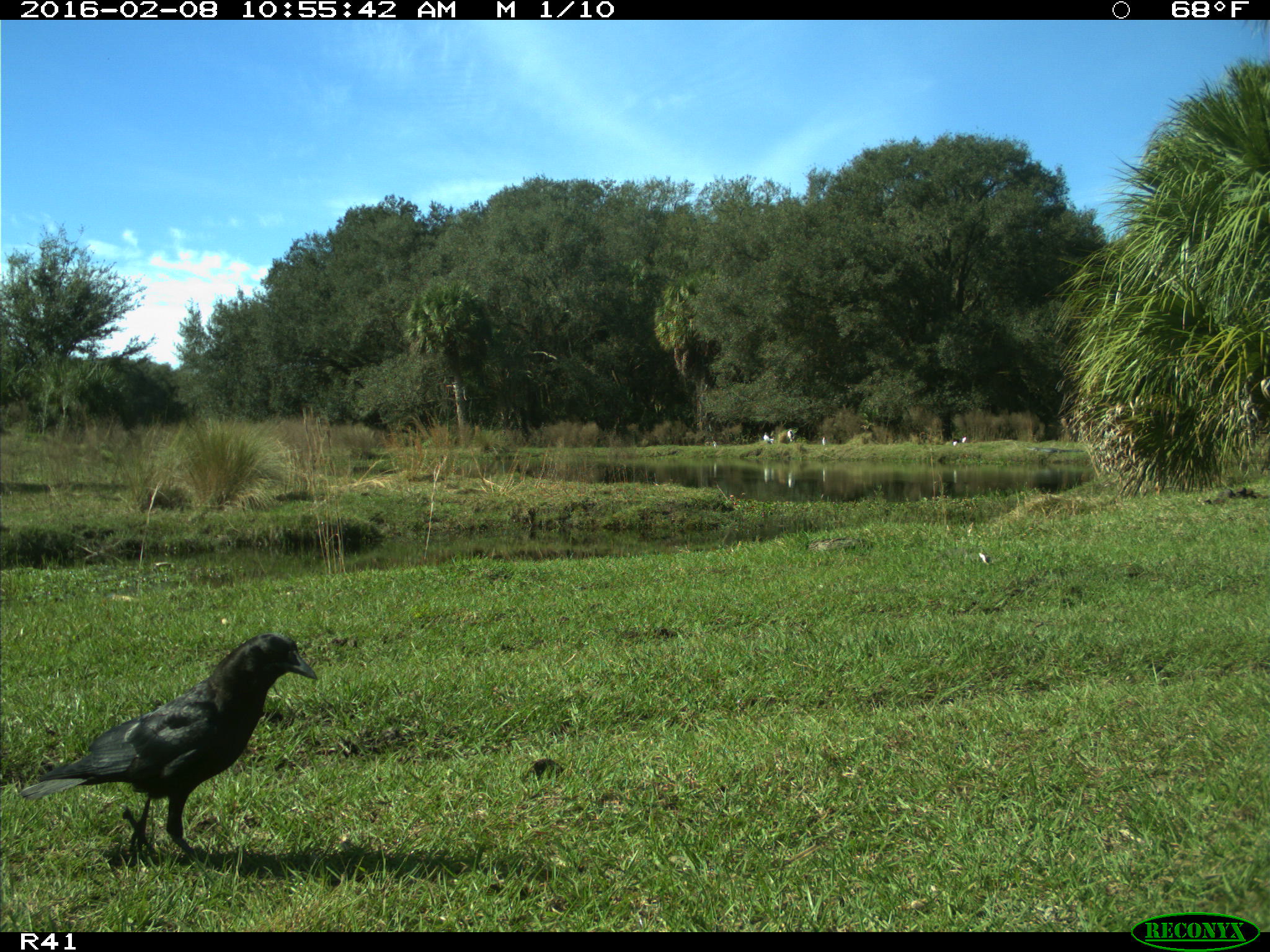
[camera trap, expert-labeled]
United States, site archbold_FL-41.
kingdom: Animalia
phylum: Chordata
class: Aves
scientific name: Aves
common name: birds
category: unidentified bird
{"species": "unidentified bird (birds) (Aves)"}